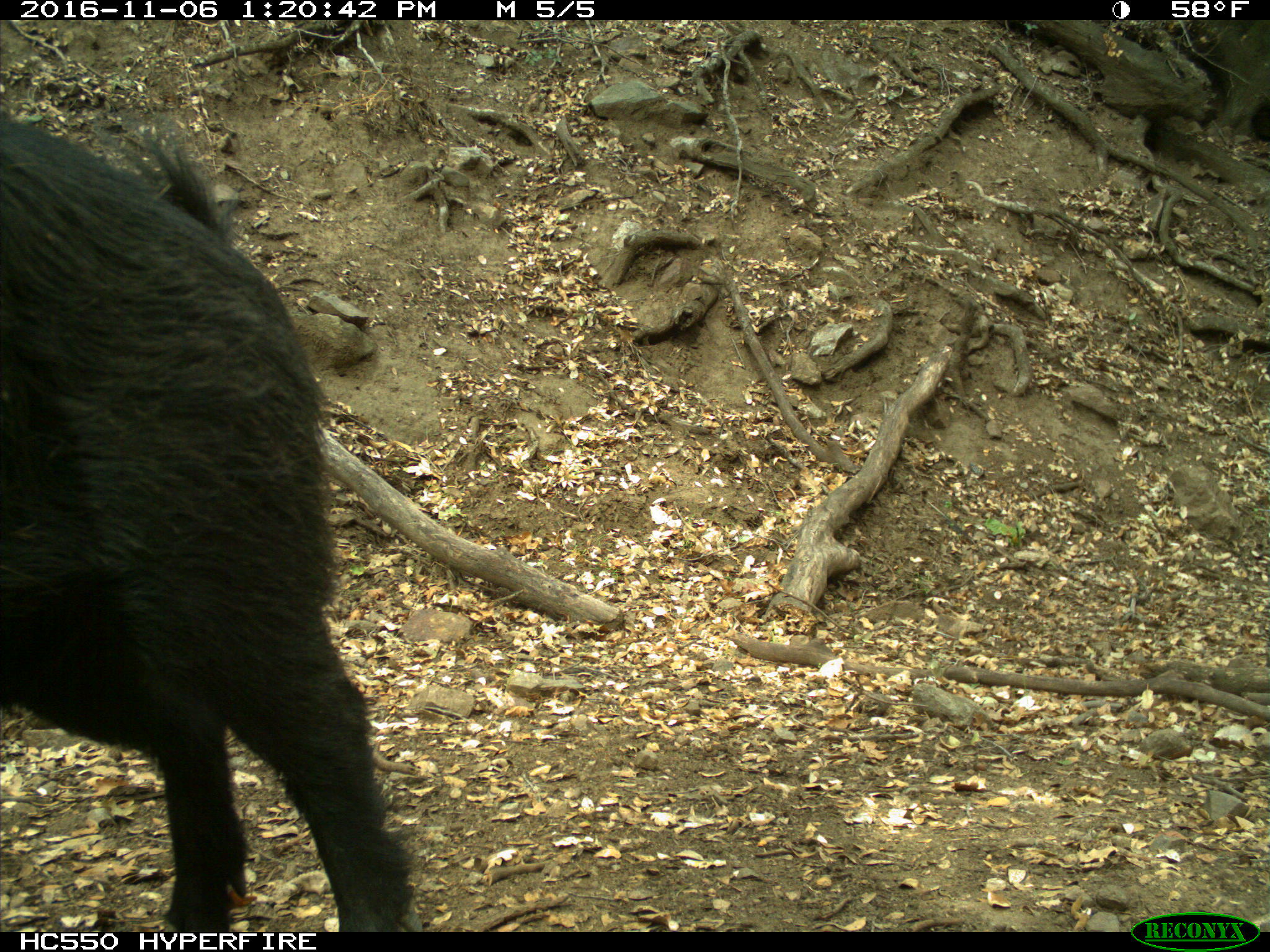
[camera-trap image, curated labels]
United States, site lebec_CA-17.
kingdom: Animalia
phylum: Chordata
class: Mammalia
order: Artiodactyla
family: Suidae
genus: Sus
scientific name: Sus scrofa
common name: wild boar